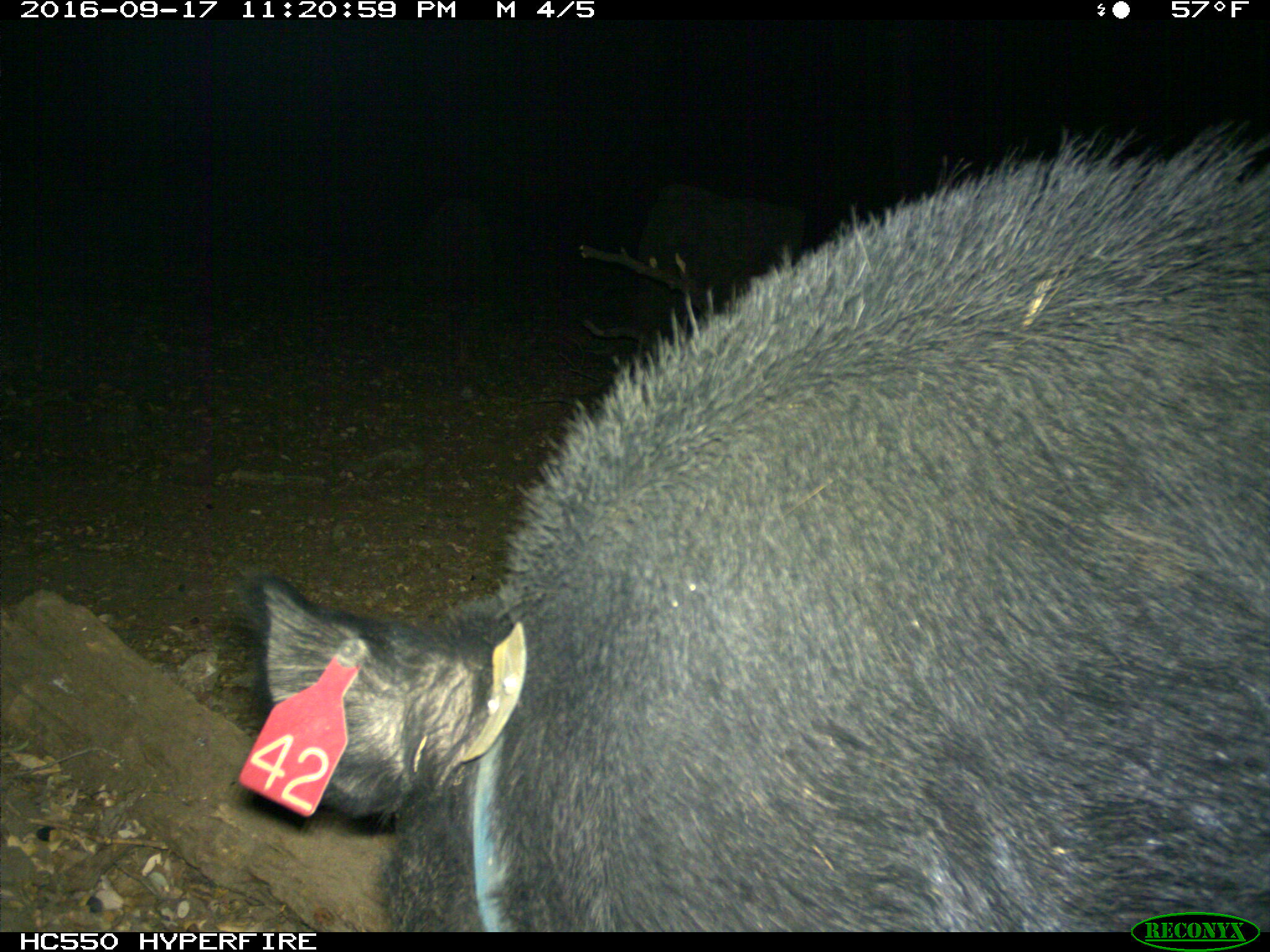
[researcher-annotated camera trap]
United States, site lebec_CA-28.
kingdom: Animalia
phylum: Chordata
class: Mammalia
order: Artiodactyla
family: Suidae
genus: Sus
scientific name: Sus scrofa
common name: wild boar